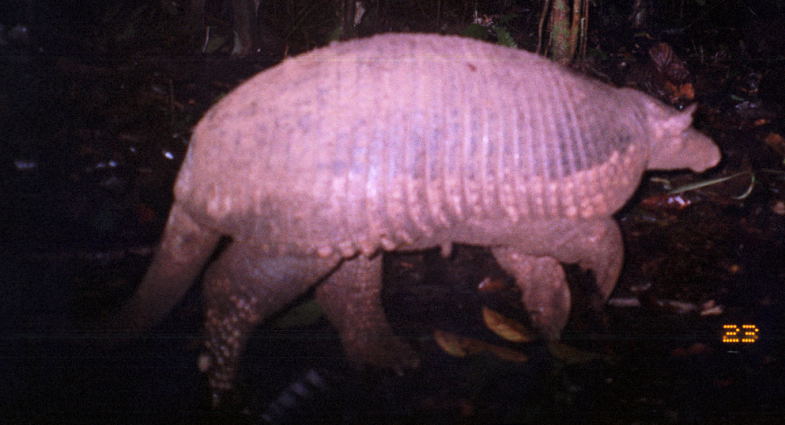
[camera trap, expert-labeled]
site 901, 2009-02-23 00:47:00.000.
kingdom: Animalia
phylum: Chordata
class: Mammalia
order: Cingulata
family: Chlamyphoridae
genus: Priodontes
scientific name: Priodontes maximus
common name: giant armadillo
Priodontes maximus (giant armadillo).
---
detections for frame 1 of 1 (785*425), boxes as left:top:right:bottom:
priodontes maximus: 95:33:722:402